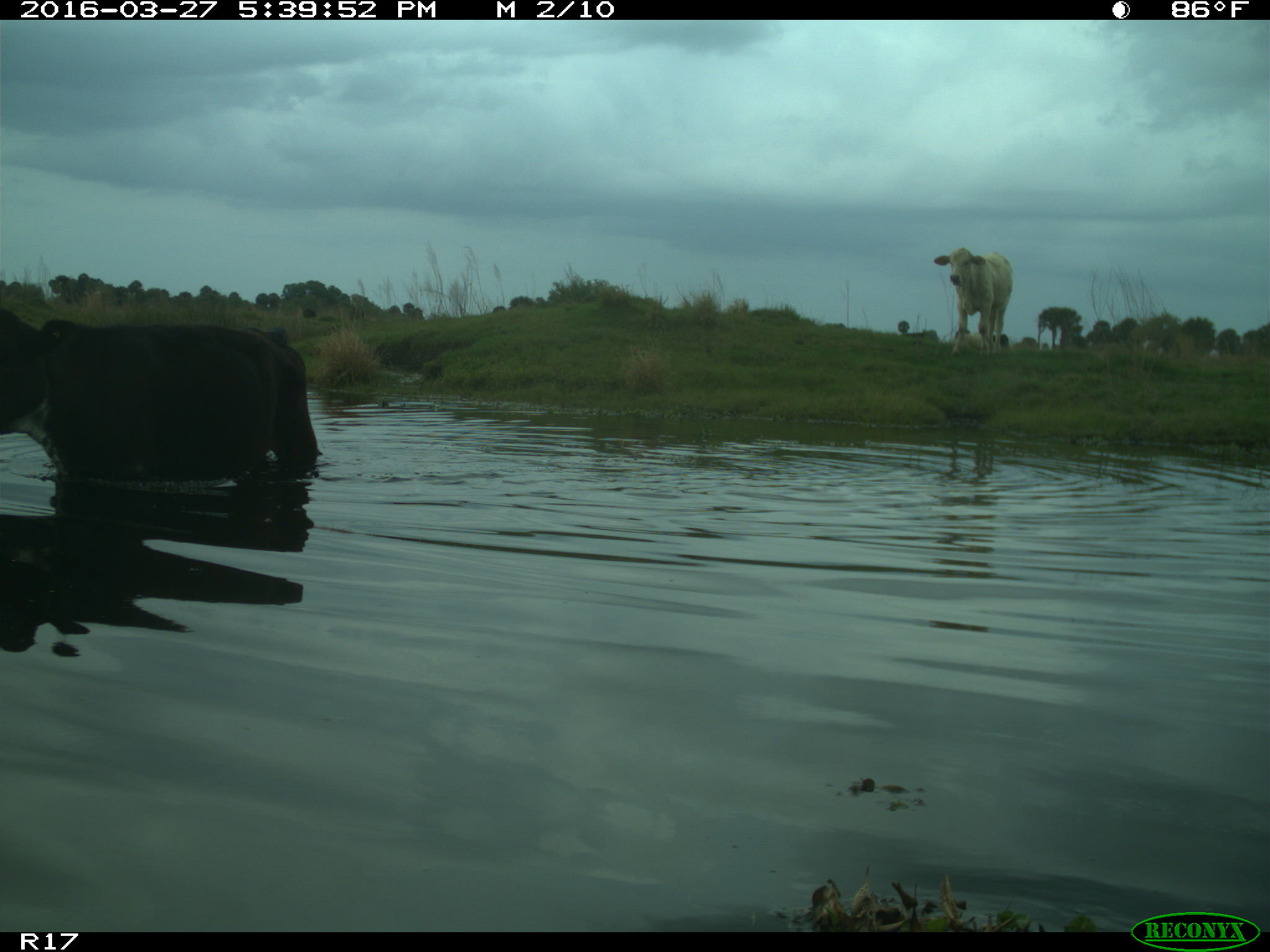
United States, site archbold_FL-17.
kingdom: Animalia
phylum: Chordata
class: Mammalia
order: Artiodactyla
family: Bovidae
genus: Bos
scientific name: Bos taurus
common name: domestic cow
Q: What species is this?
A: Bos taurus (domestic cow).